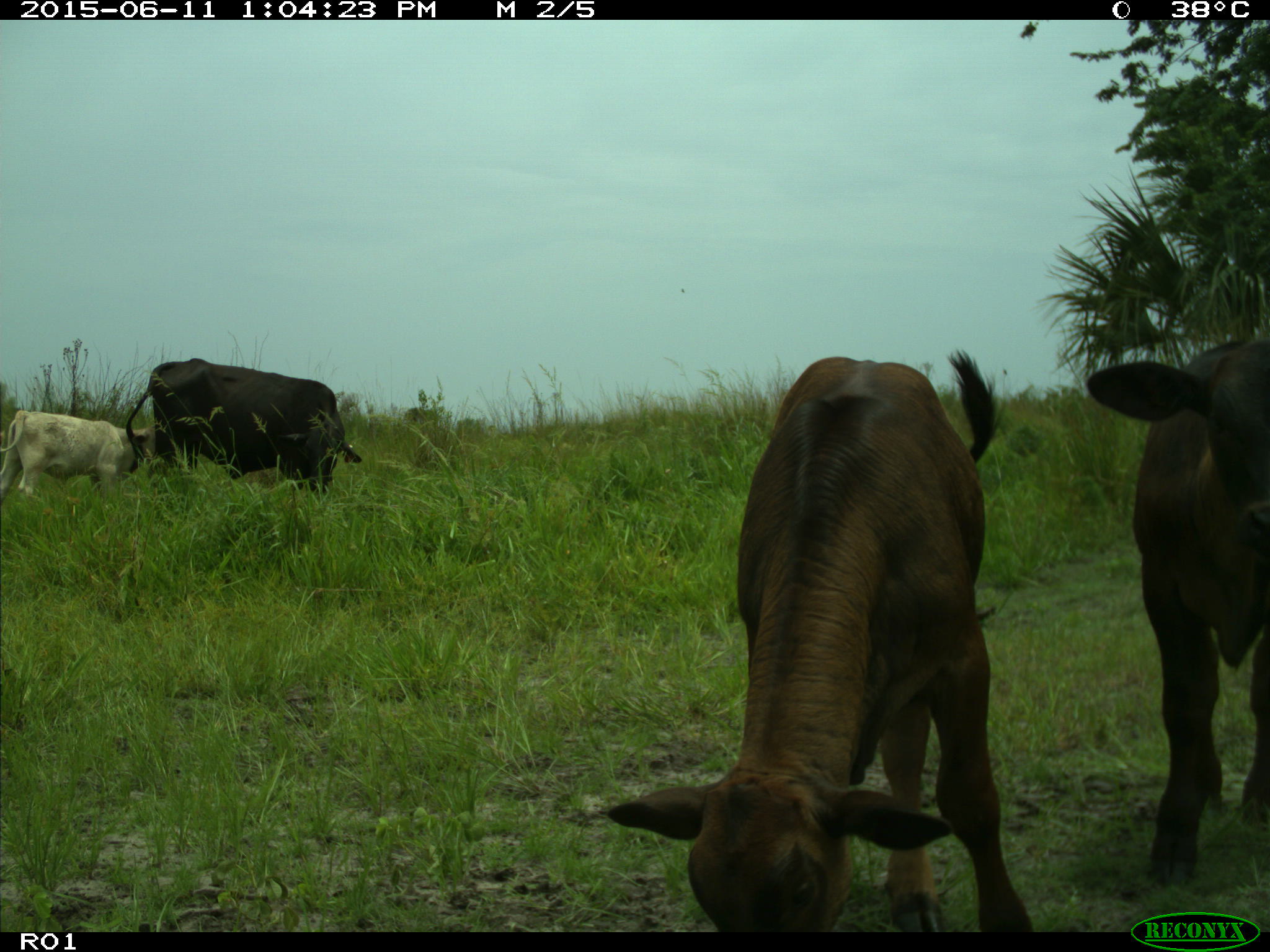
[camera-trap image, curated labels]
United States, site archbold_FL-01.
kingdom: Animalia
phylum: Chordata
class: Mammalia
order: Artiodactyla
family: Bovidae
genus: Bos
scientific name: Bos taurus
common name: domestic cow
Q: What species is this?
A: Bos taurus (domestic cow).